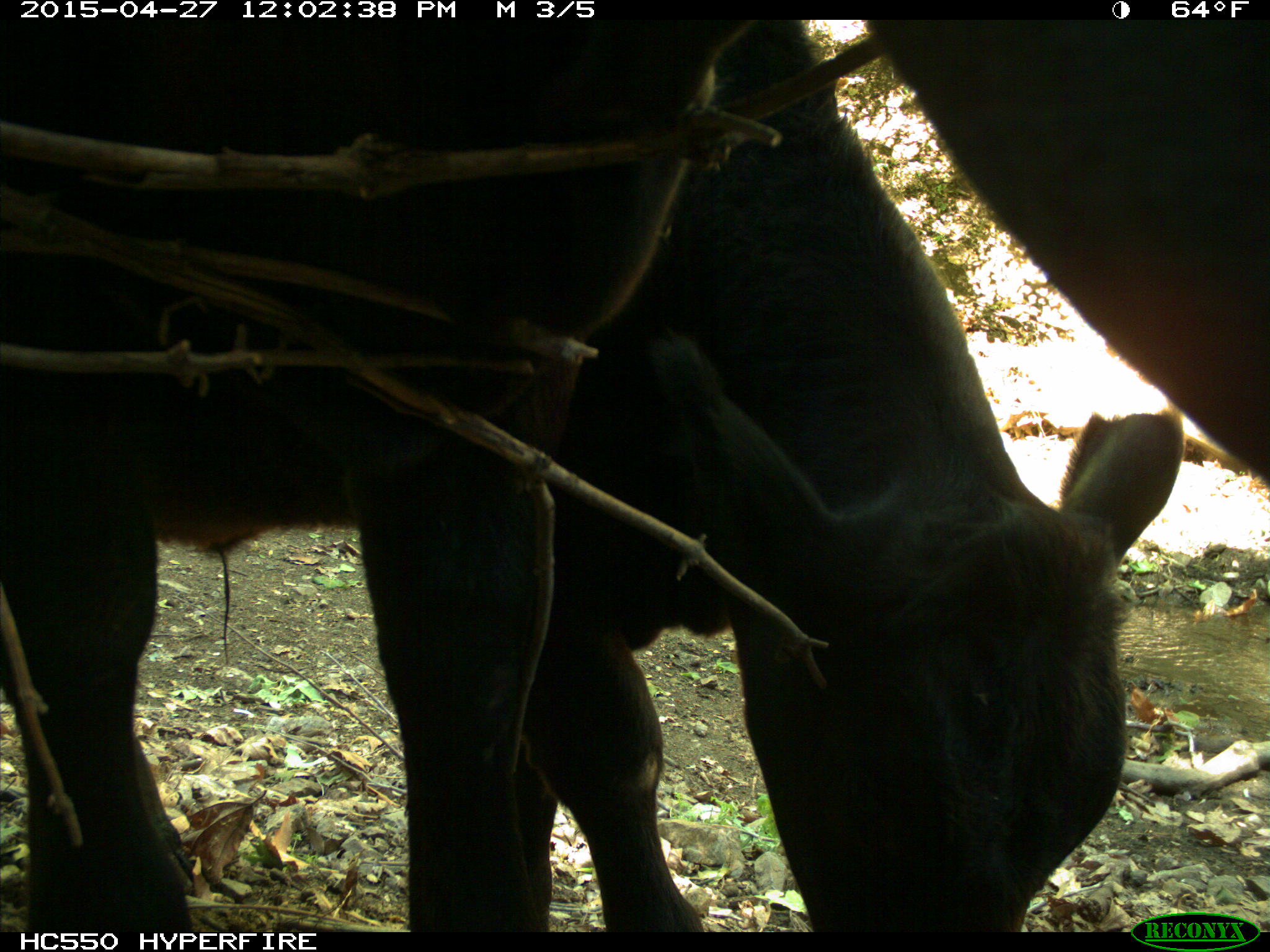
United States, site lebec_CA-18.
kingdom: Animalia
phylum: Chordata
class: Mammalia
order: Artiodactyla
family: Bovidae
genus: Bos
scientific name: Bos taurus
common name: domestic cow